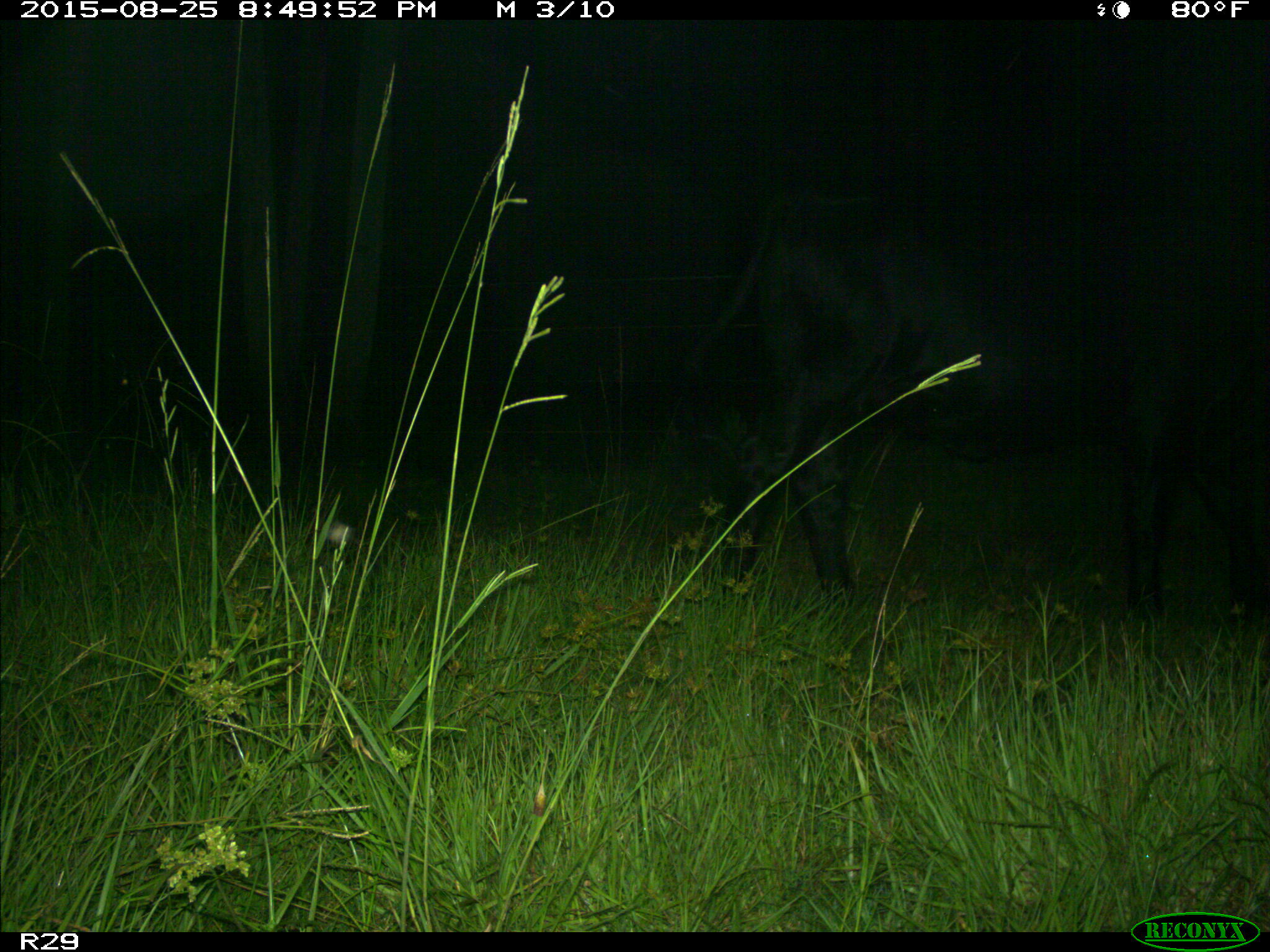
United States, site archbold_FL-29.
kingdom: Animalia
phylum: Chordata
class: Mammalia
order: Artiodactyla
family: Bovidae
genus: Bos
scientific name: Bos taurus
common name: domestic cow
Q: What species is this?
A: Bos taurus (domestic cow).